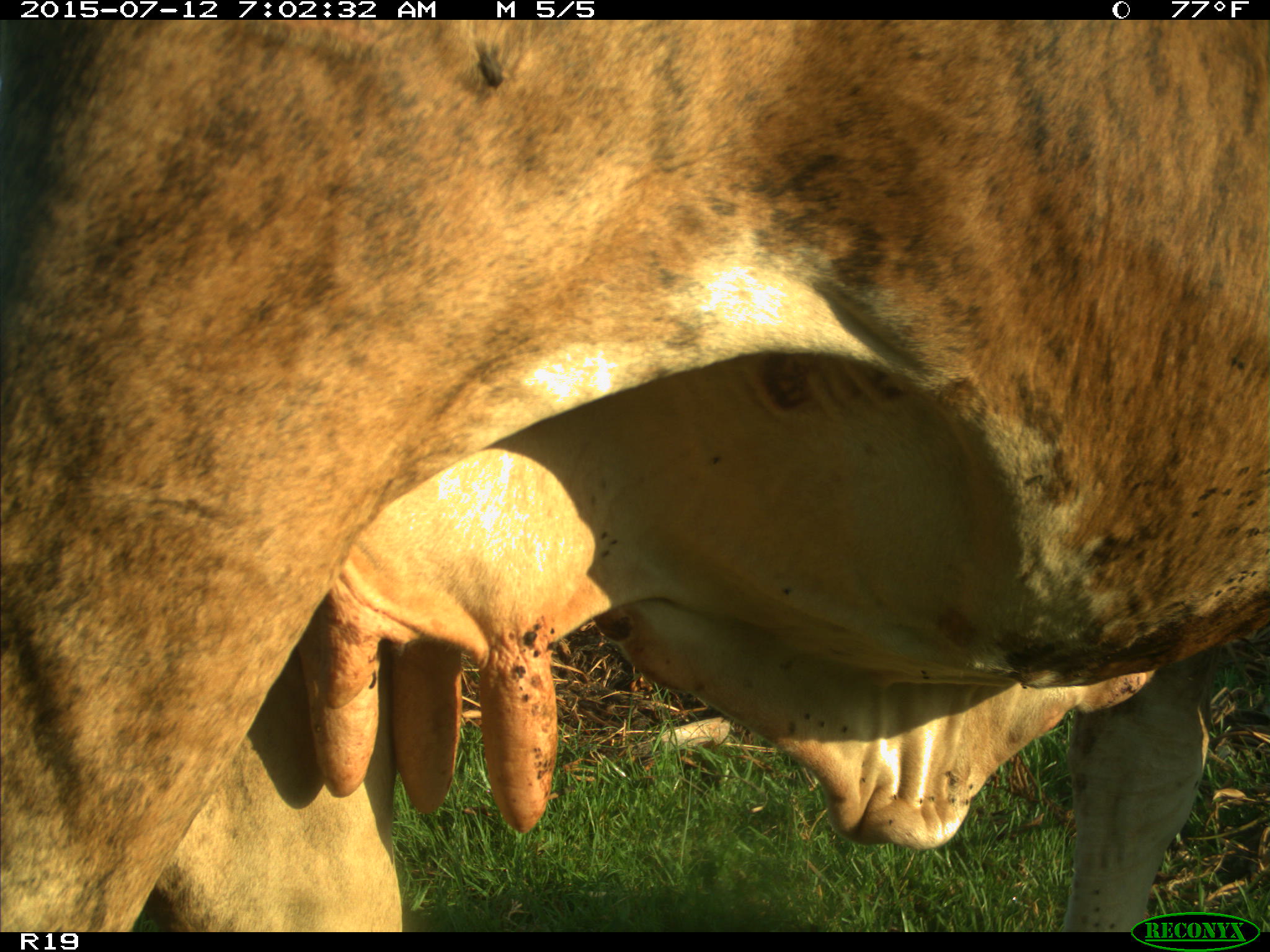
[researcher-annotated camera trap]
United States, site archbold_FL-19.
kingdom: Animalia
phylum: Chordata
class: Mammalia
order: Artiodactyla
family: Bovidae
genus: Bos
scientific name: Bos taurus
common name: domestic cow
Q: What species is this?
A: Bos taurus (domestic cow).